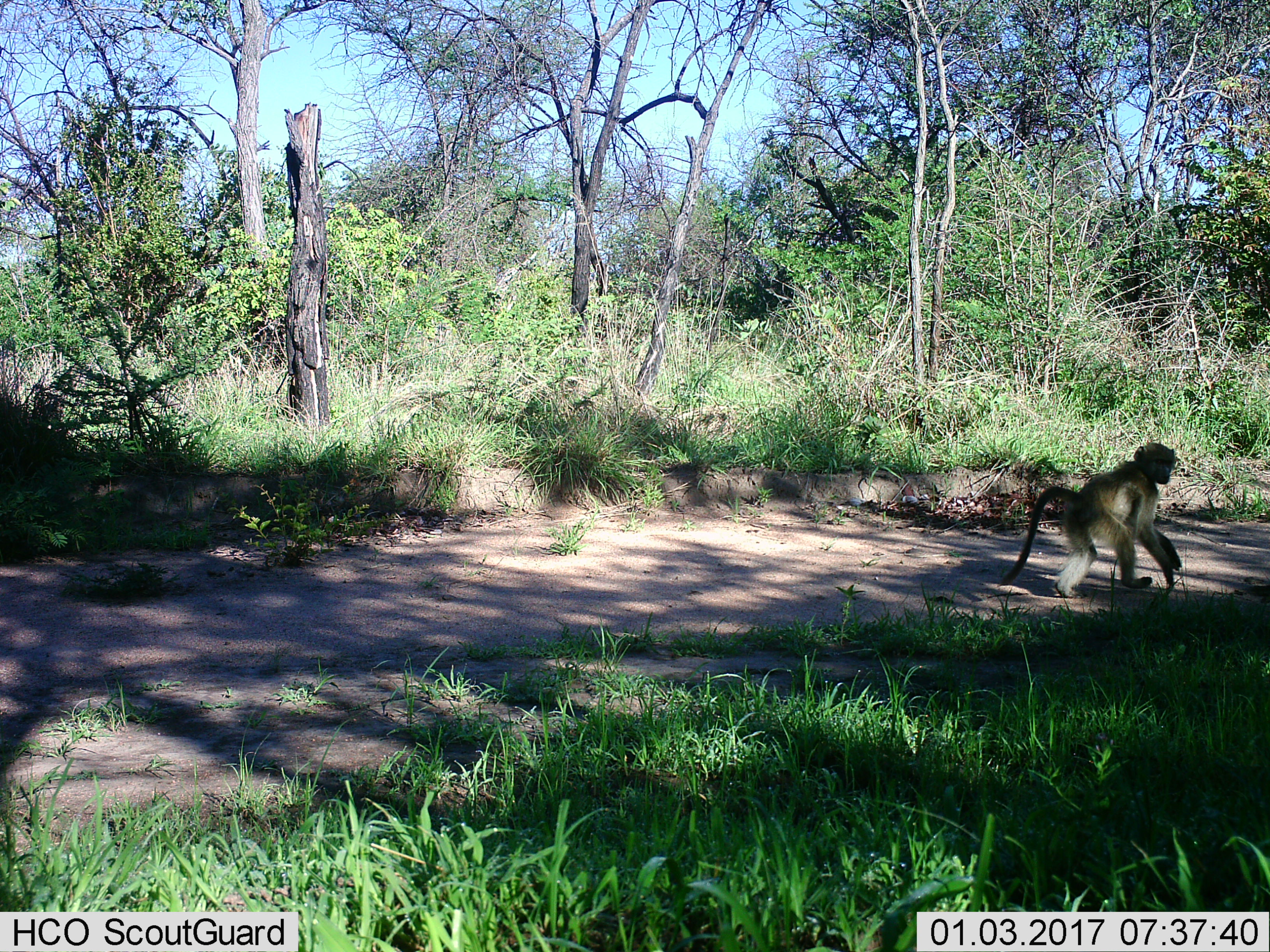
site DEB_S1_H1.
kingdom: Animalia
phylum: Chordata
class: Mammalia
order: Primates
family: Cercopithecidae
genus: Papio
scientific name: Papio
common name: baboon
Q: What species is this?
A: Baboon (Papio).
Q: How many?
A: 1.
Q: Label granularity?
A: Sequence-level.